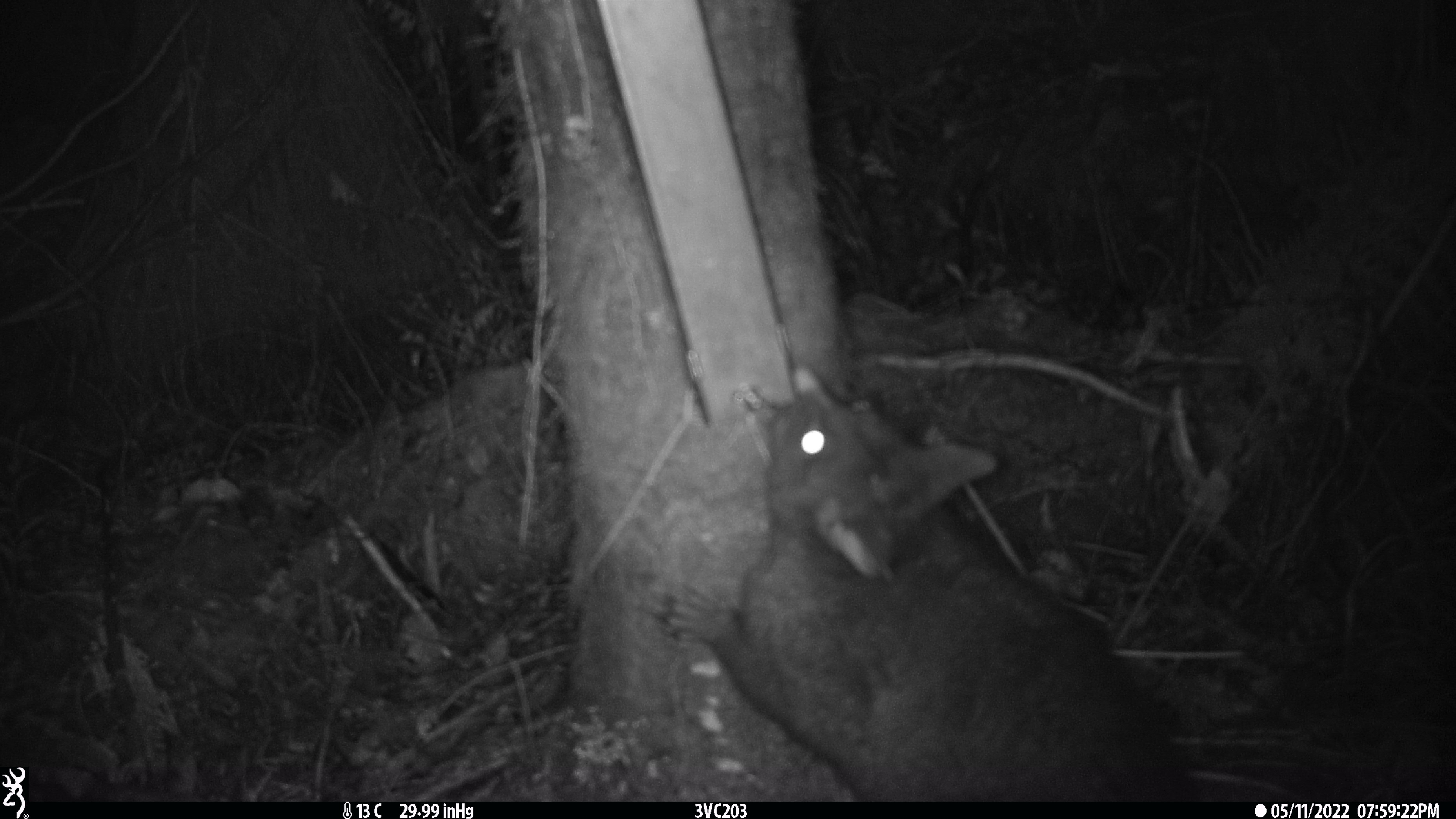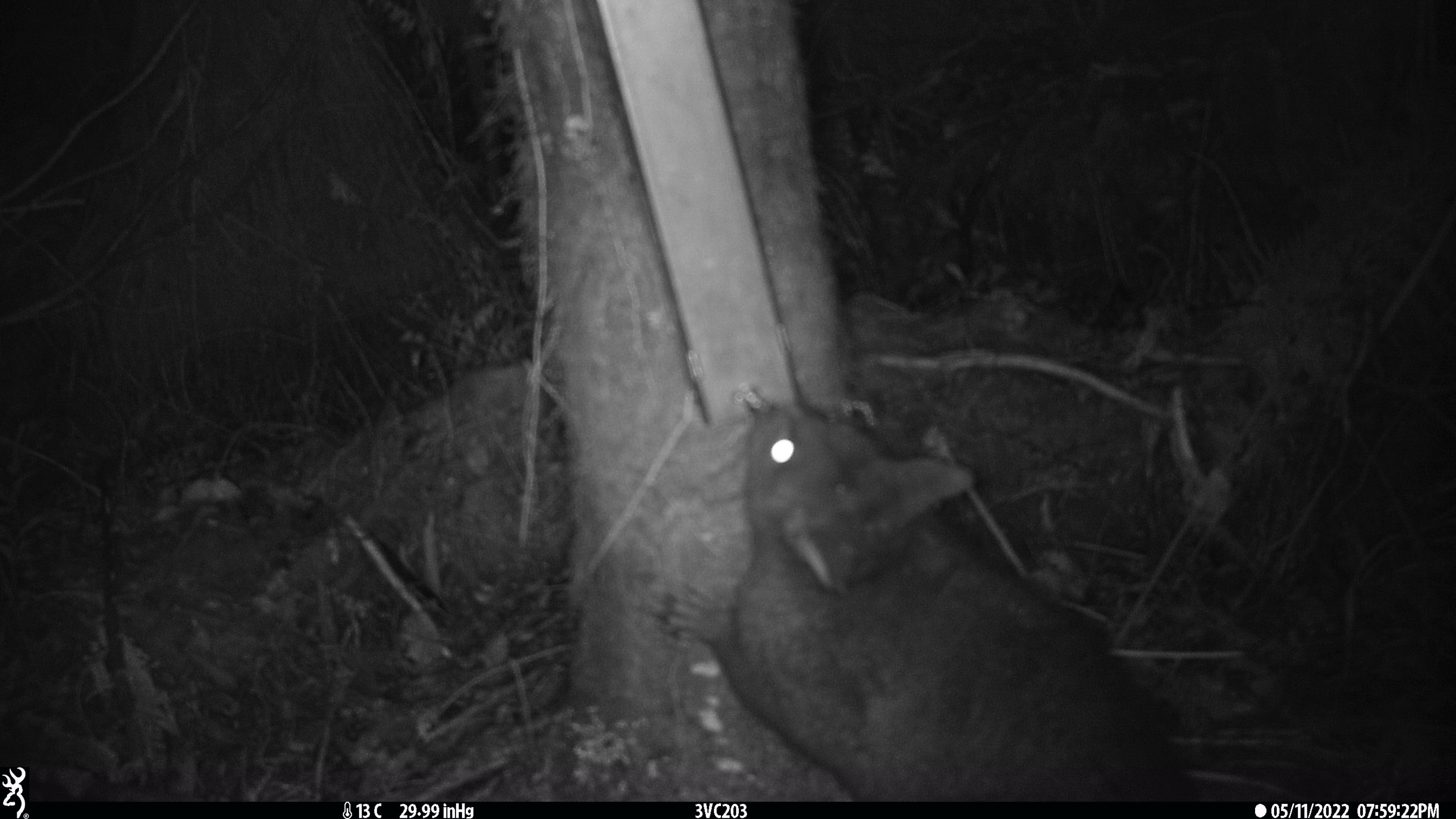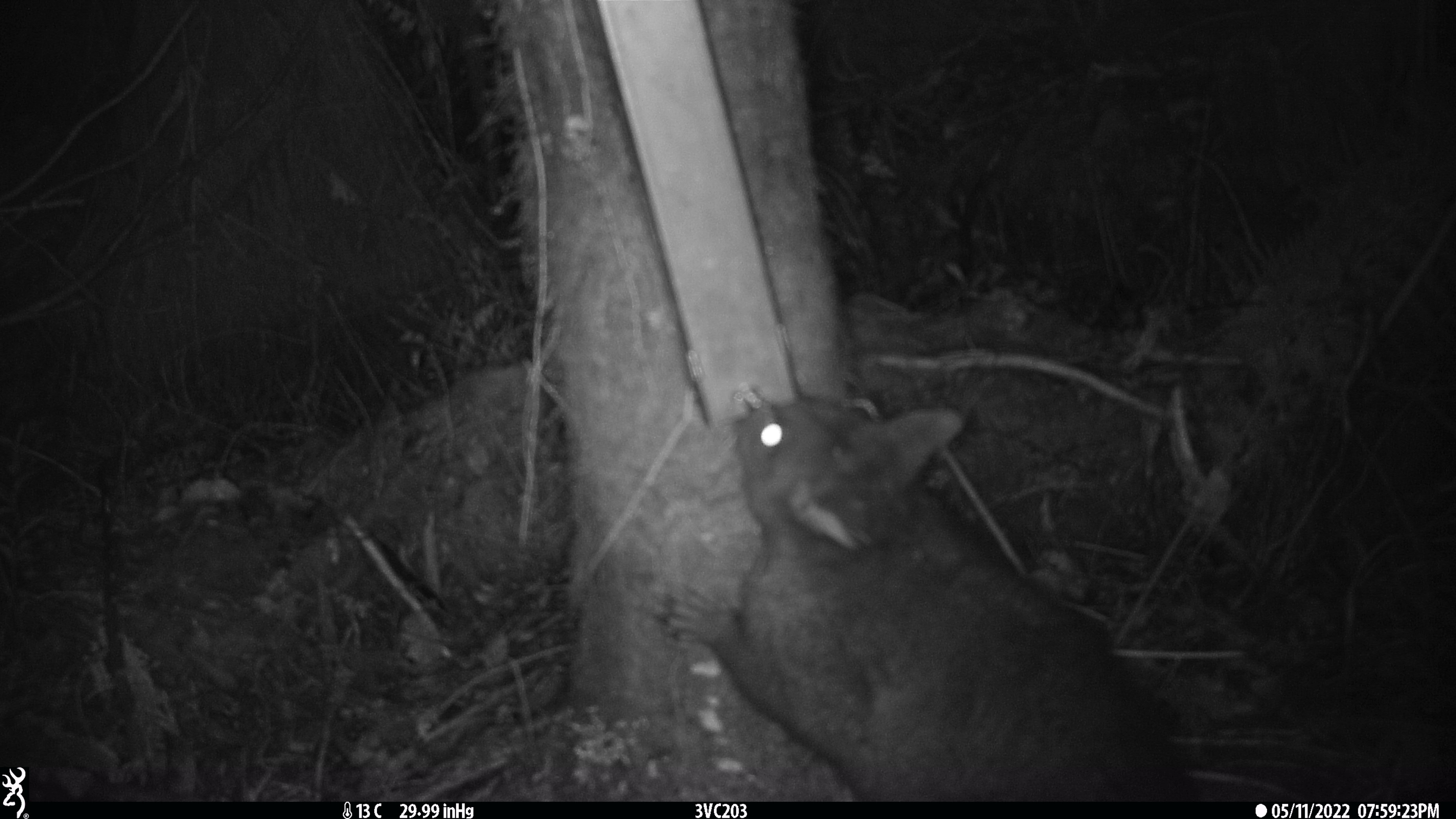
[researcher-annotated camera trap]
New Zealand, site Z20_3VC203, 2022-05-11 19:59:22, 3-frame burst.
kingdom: Animalia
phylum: Chordata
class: Mammalia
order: Diprotodontia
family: Phalangeridae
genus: Trichosurus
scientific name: Trichosurus vulpecula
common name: common brushtail possum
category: possum